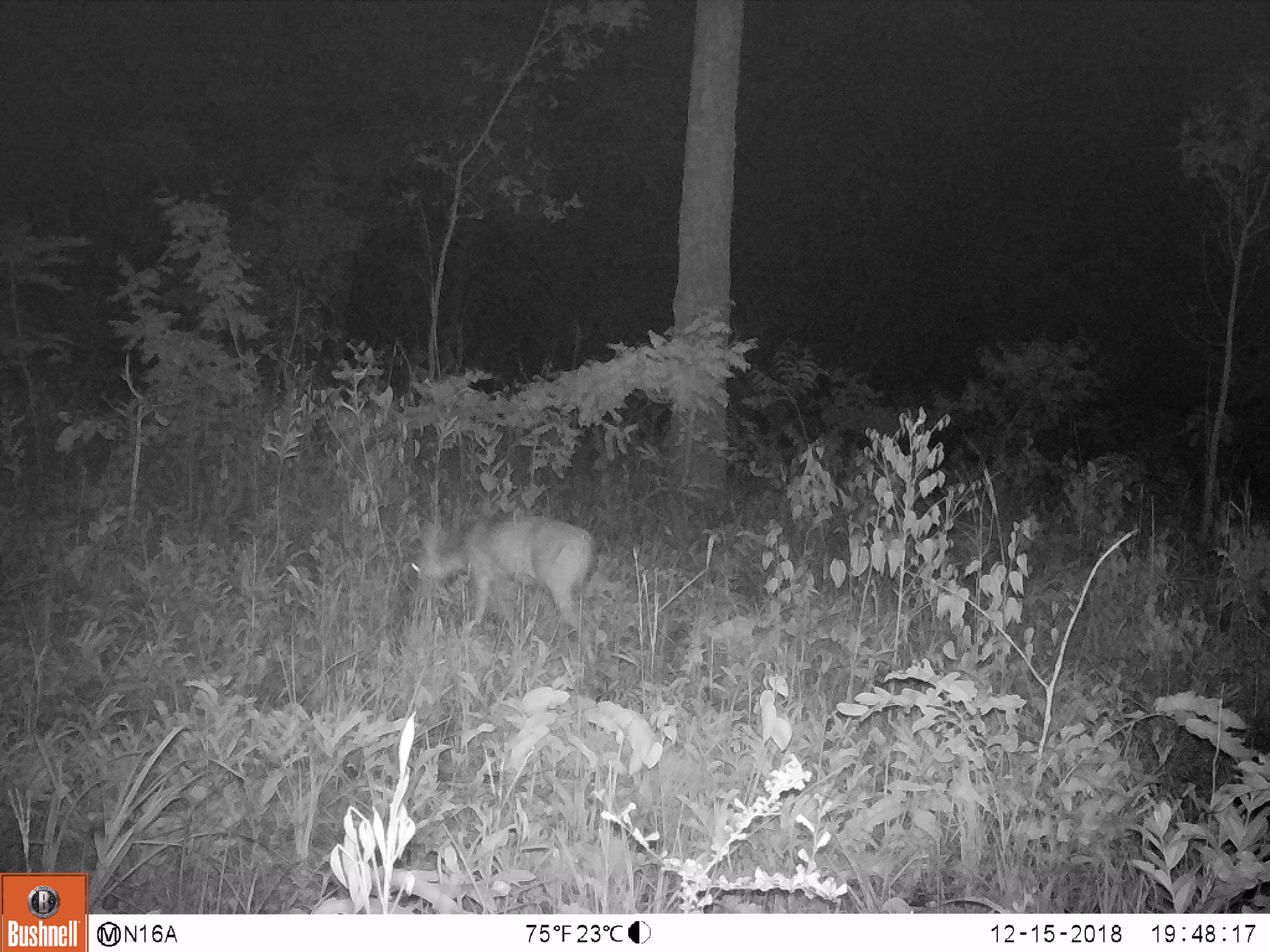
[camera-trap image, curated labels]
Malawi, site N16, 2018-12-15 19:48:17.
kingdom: Animalia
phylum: Chordata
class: Mammalia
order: Artiodactyla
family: Bovidae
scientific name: Antilopinae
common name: small antelope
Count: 1.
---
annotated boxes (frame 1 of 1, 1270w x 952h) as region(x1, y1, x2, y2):
small antelope: region(392, 515, 611, 657)